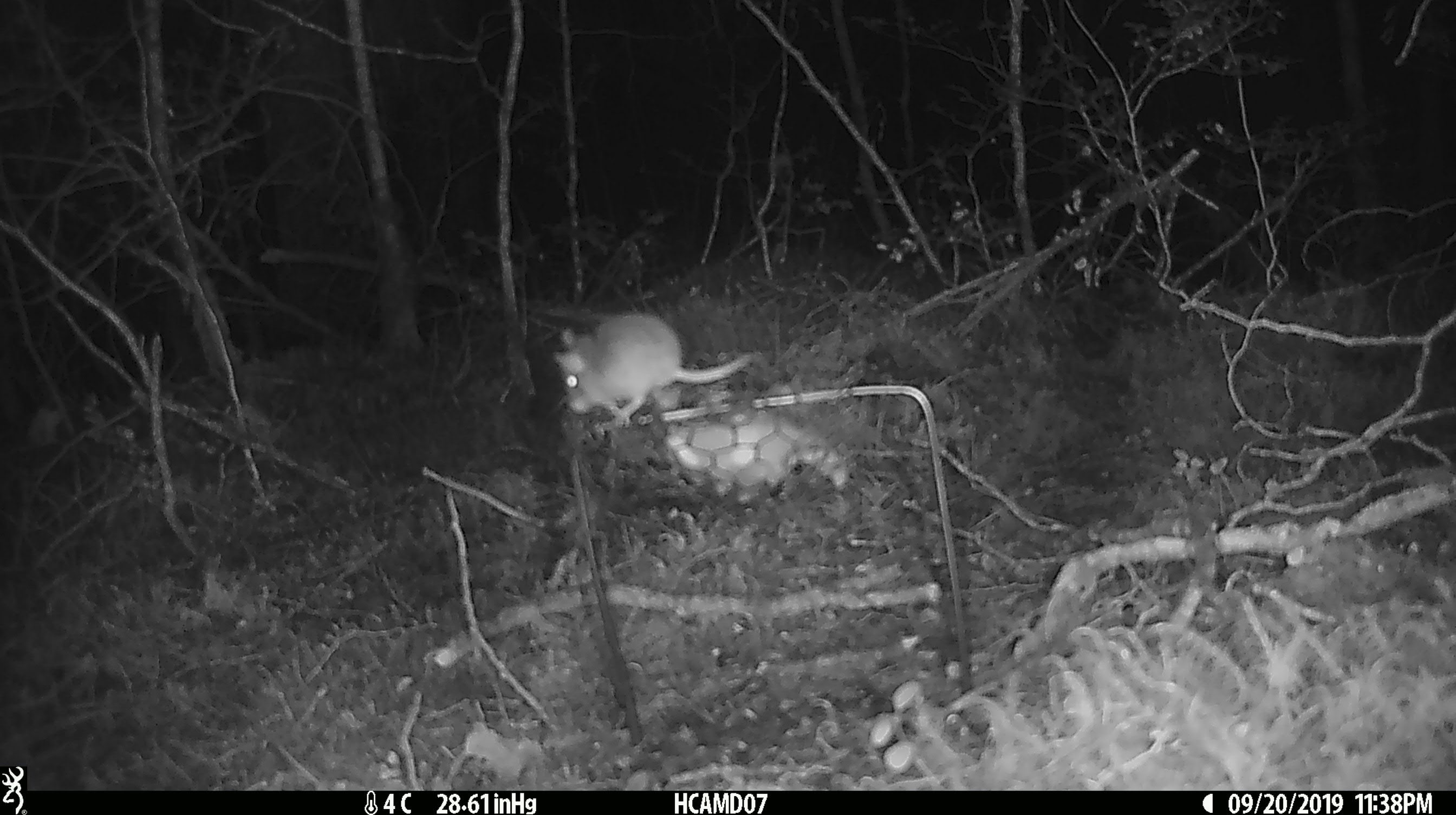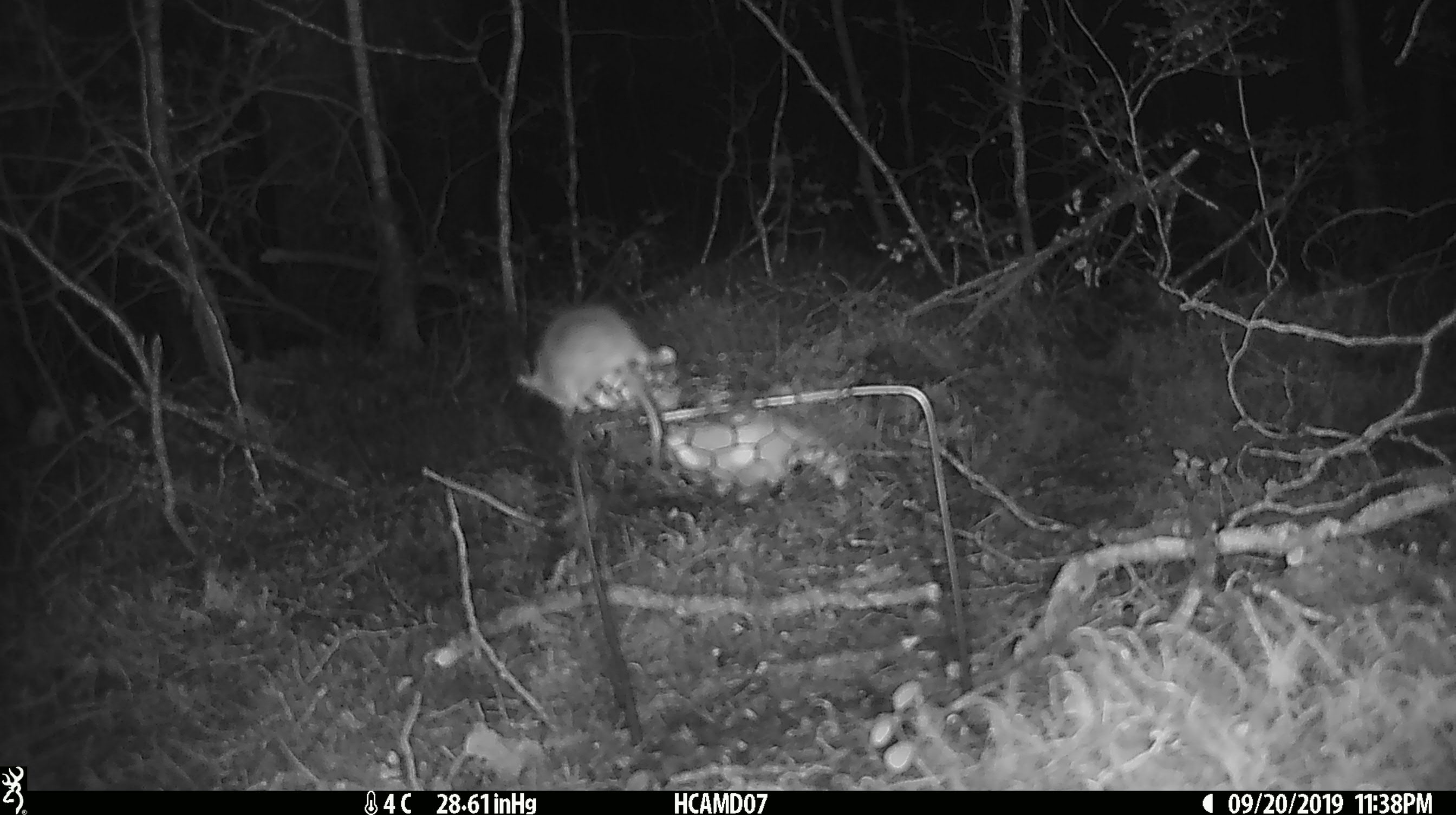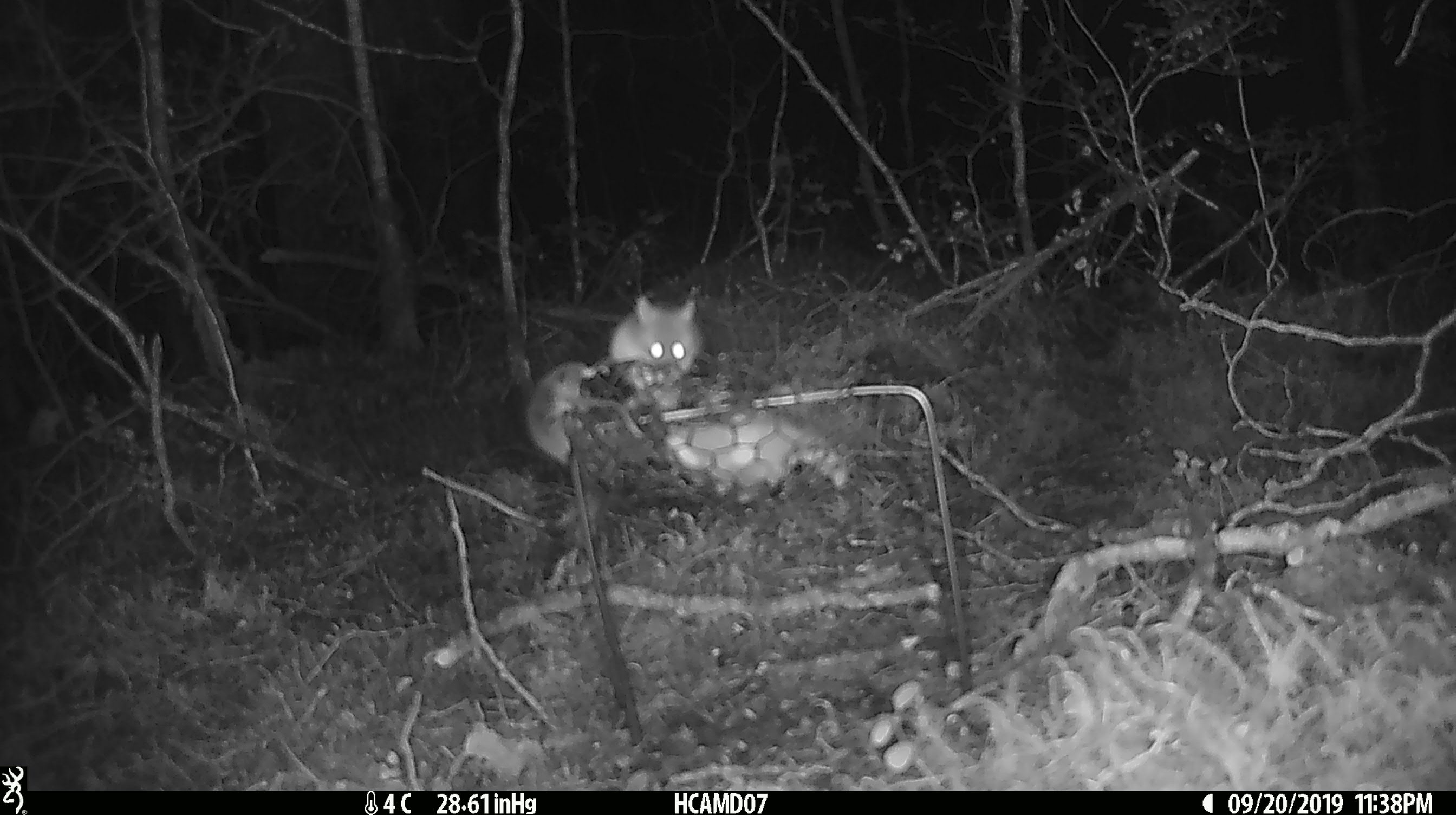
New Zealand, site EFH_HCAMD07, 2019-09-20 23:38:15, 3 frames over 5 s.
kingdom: Animalia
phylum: Chordata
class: Mammalia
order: Rodentia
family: Muridae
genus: Mus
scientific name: Mus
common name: mouse